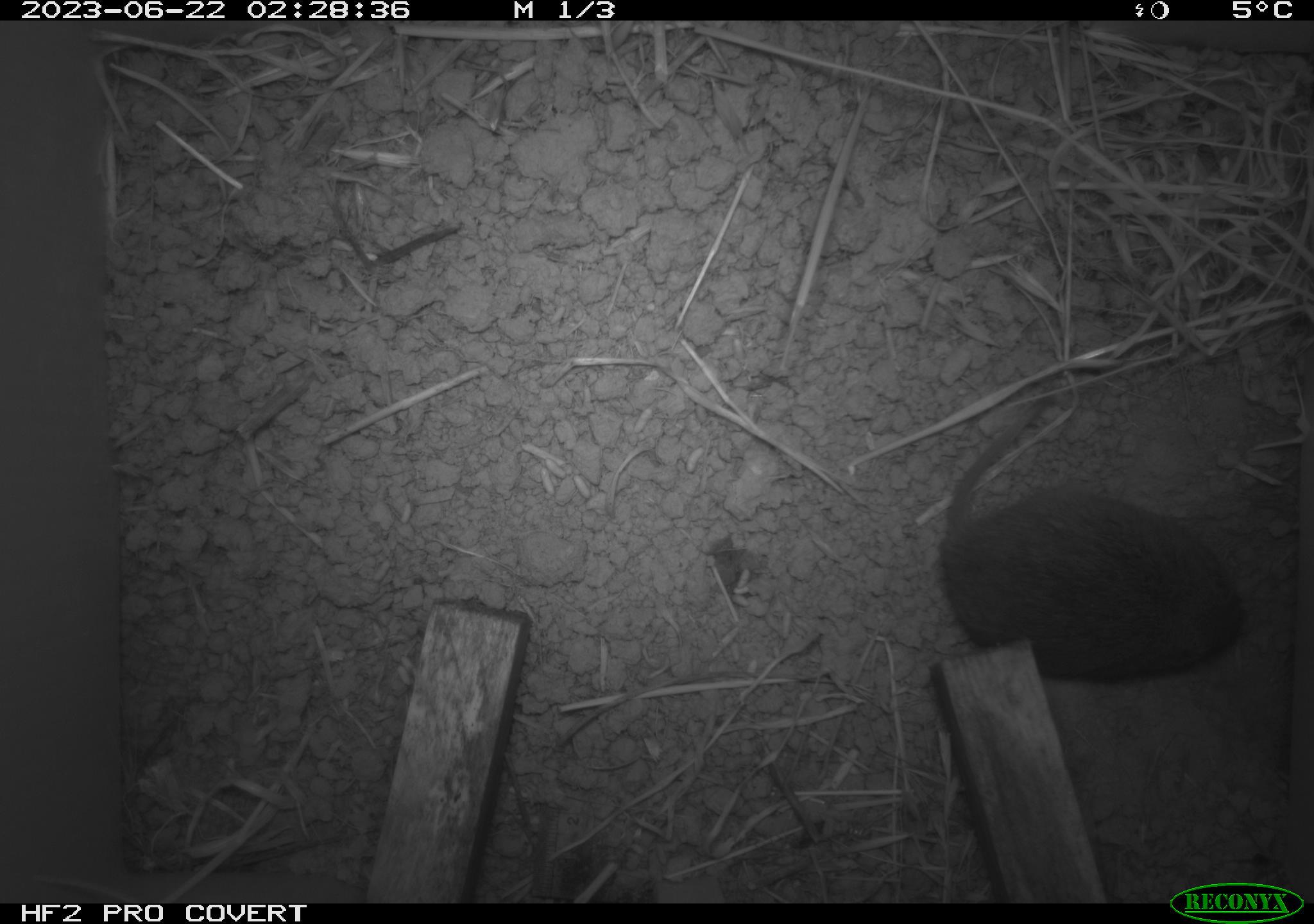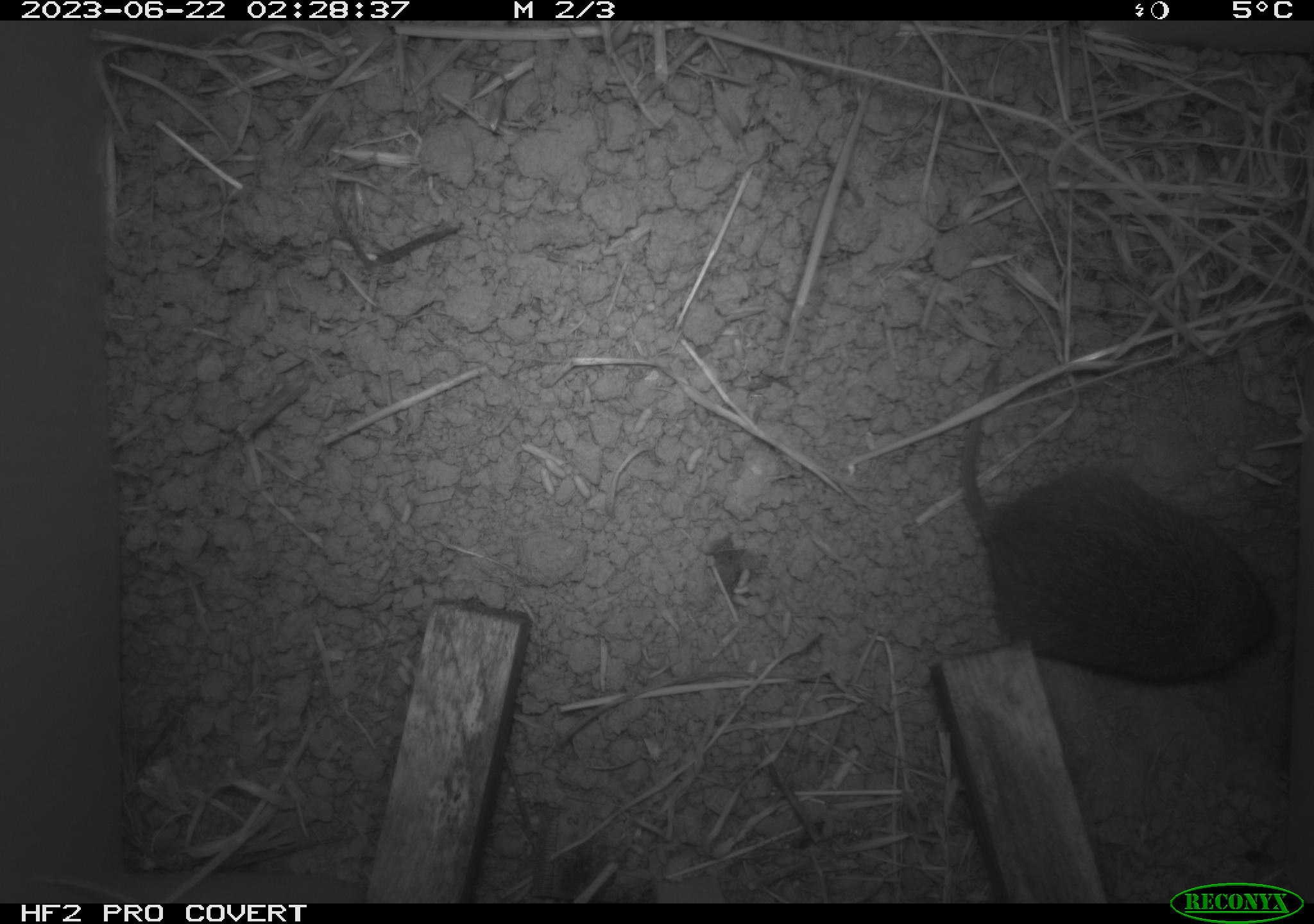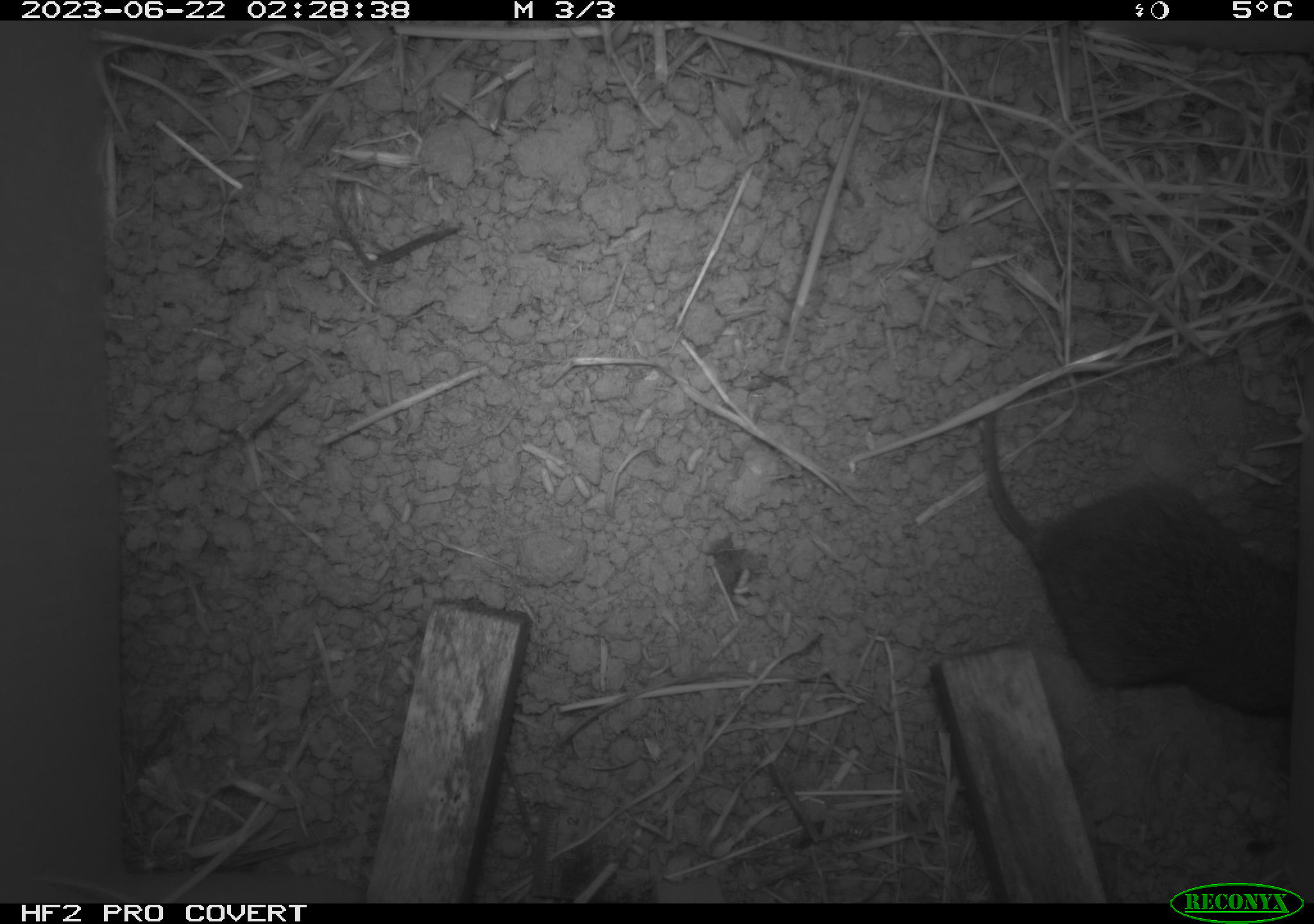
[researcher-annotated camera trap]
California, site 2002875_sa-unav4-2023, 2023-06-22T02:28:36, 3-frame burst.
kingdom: Animalia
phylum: Chordata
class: Mammalia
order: Rodentia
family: Cricetidae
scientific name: Arvicolinae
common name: voles, lemmings, and muskrats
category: arvicolinae subfamily